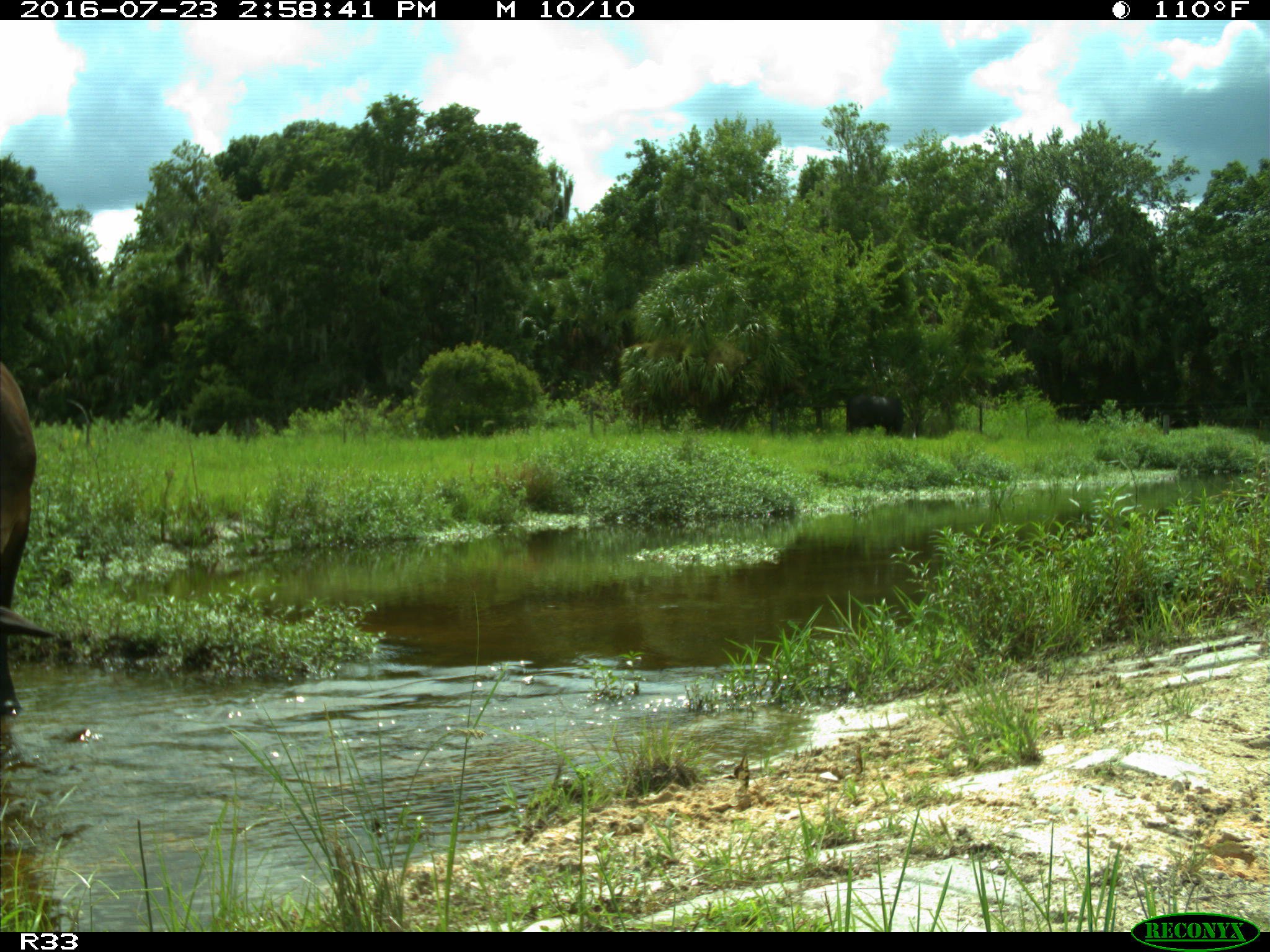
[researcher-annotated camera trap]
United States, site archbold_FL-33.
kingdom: Animalia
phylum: Chordata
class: Mammalia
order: Artiodactyla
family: Bovidae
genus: Bos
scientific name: Bos taurus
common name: domestic cow